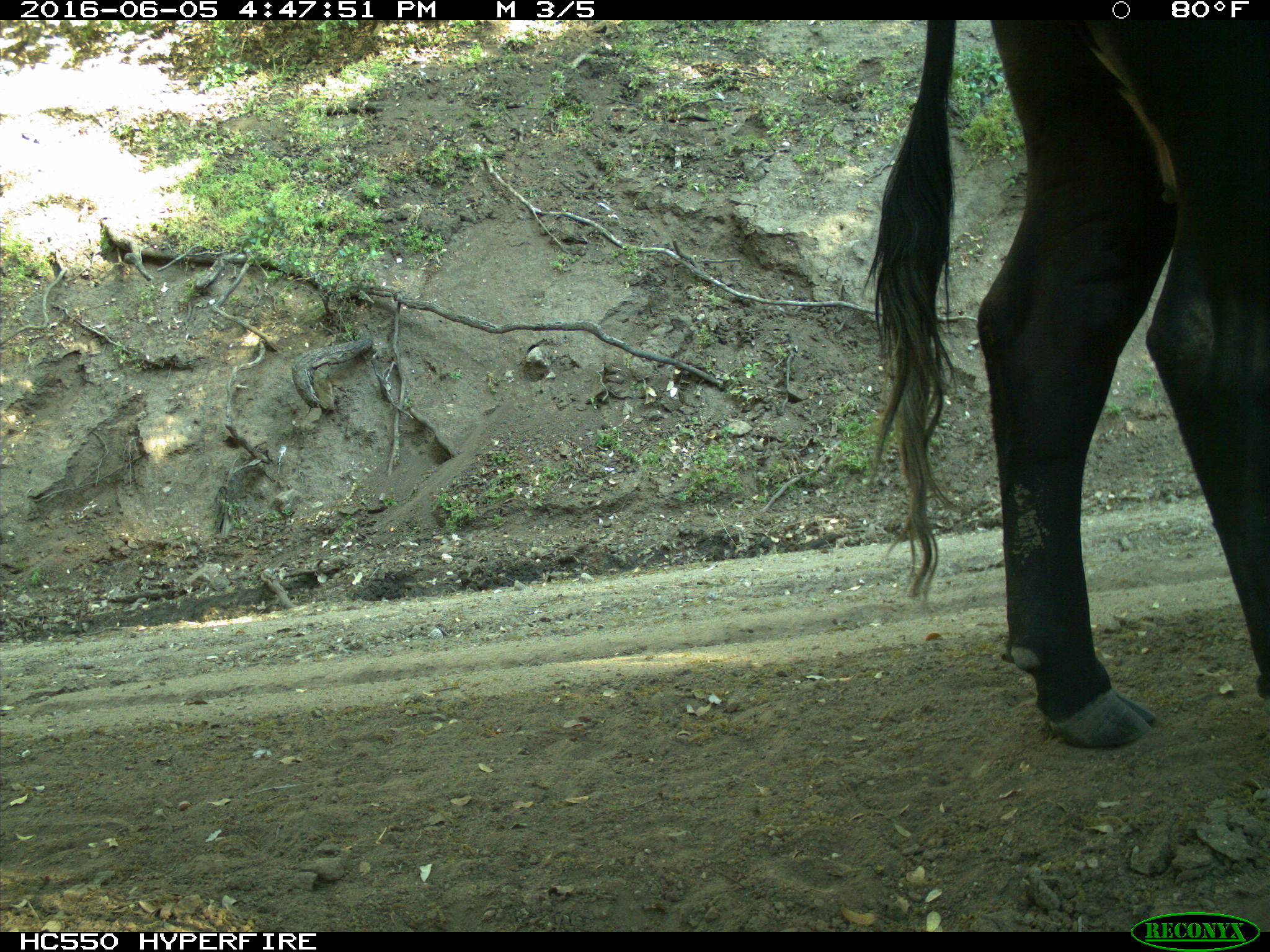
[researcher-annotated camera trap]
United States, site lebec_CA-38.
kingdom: Animalia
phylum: Chordata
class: Mammalia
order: Artiodactyla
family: Bovidae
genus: Bos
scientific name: Bos taurus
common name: domestic cow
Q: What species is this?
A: Bos taurus (domestic cow).